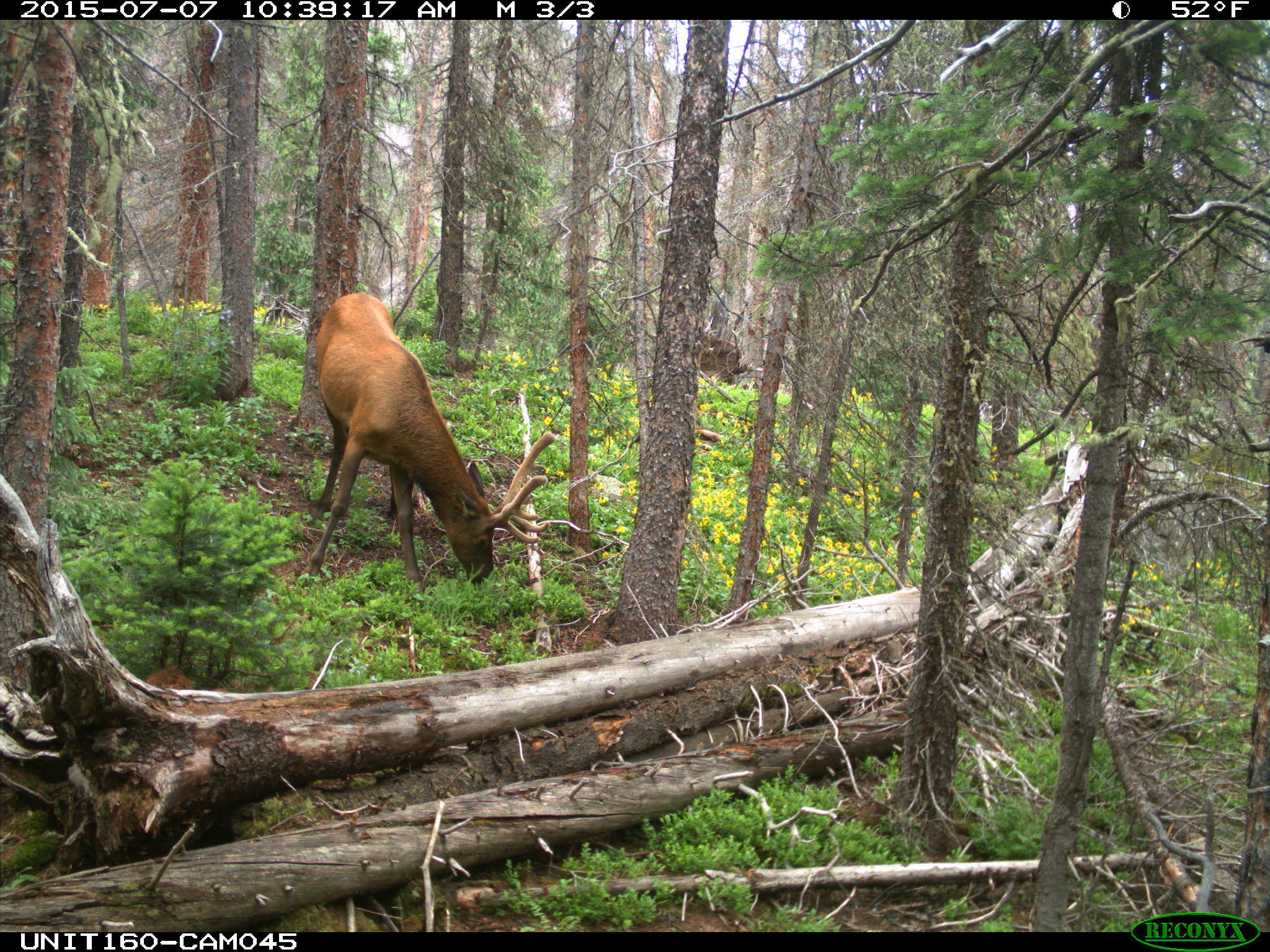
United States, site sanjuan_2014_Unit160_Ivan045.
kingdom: Animalia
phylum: Chordata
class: Mammalia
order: Artiodactyla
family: Cervidae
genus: Cervus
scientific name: Cervus elaphus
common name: red deer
Cervus elaphus (red deer).